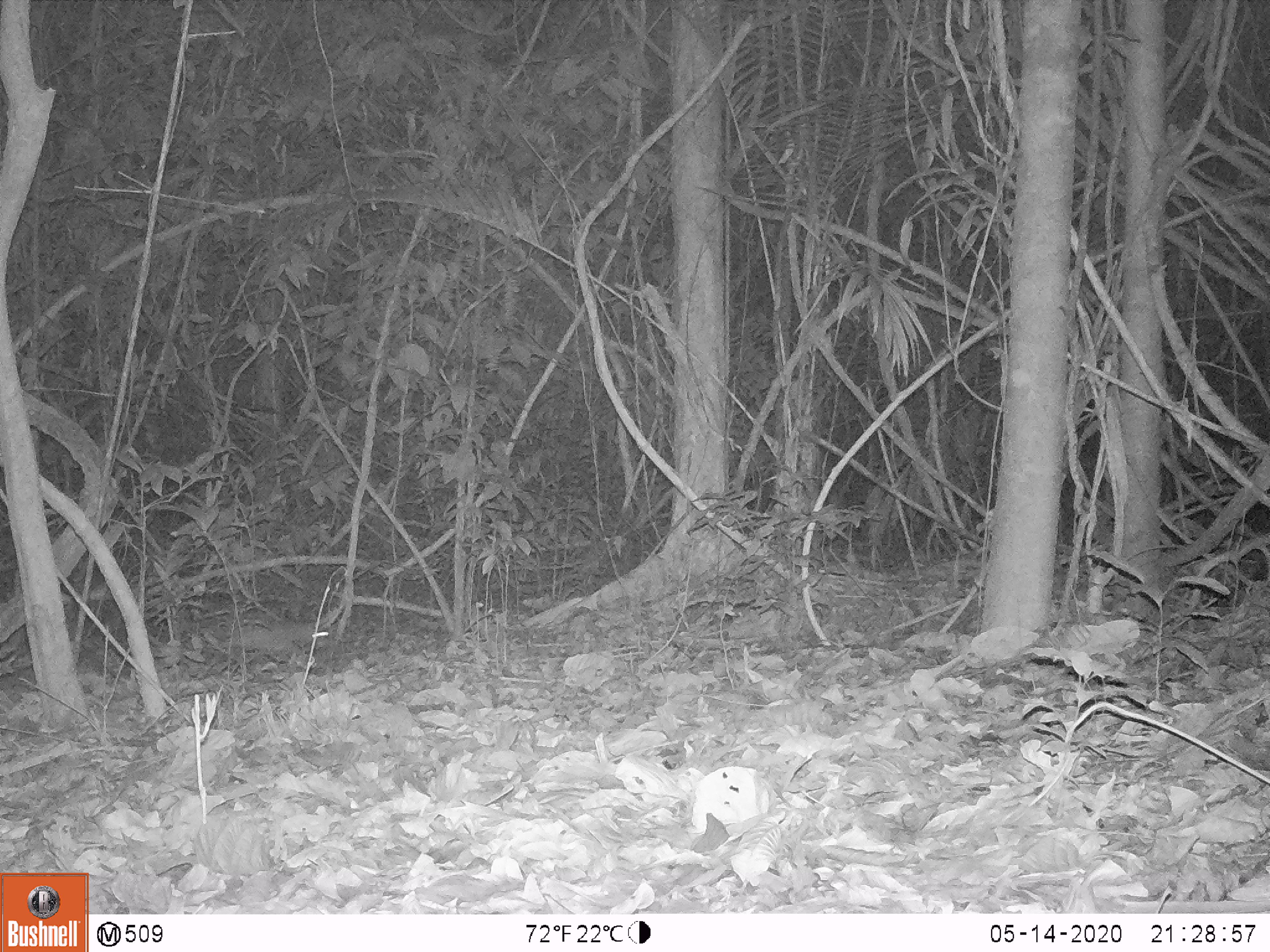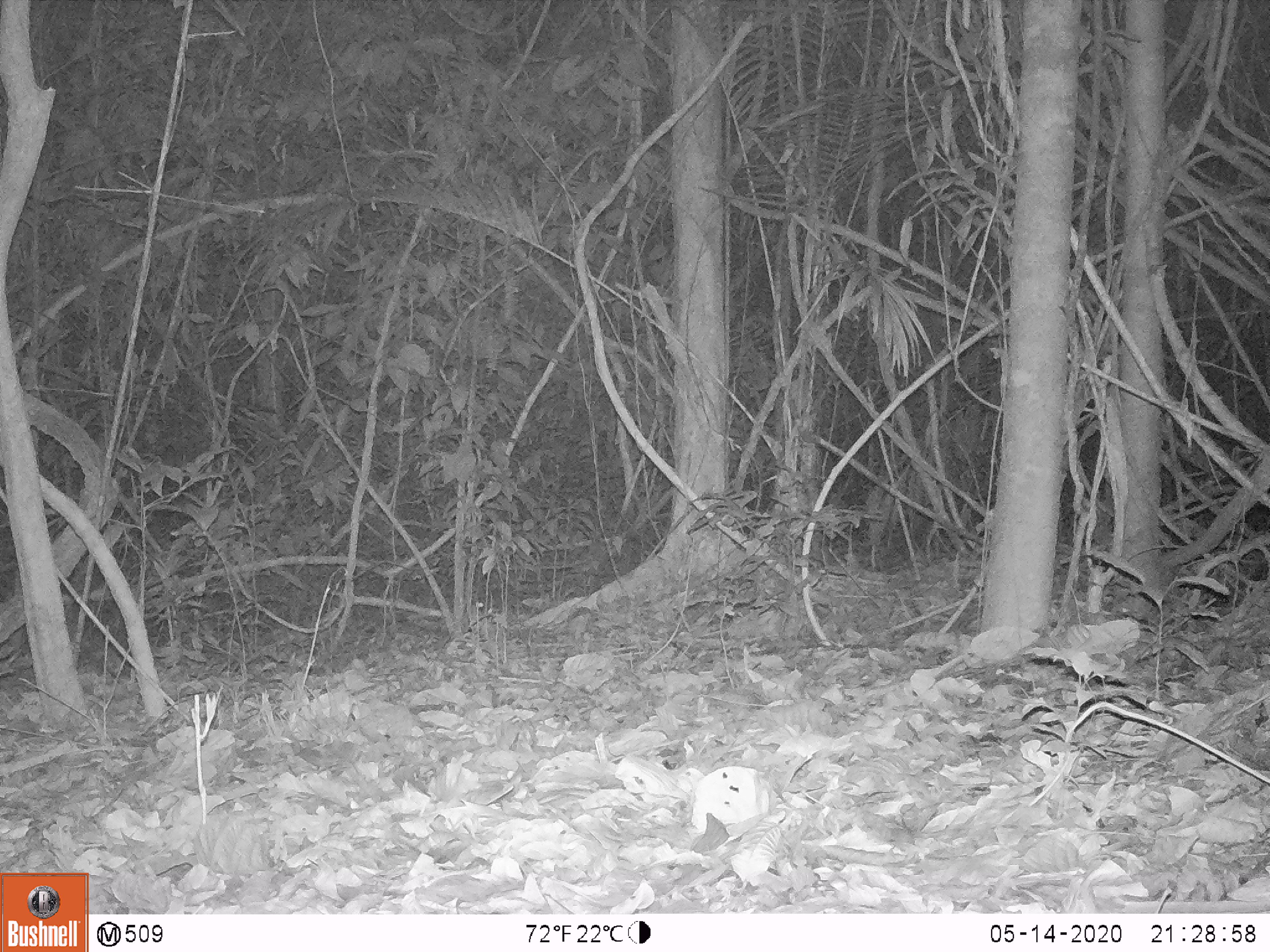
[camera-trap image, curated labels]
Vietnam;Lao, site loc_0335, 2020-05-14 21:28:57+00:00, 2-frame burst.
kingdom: Animalia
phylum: Chordata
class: Mammalia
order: Rodentia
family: Hystricidae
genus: Atherurus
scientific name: Atherurus macrourus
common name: asiatic brush-tailed porcupine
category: asiatic brush tailed porcupine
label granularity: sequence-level